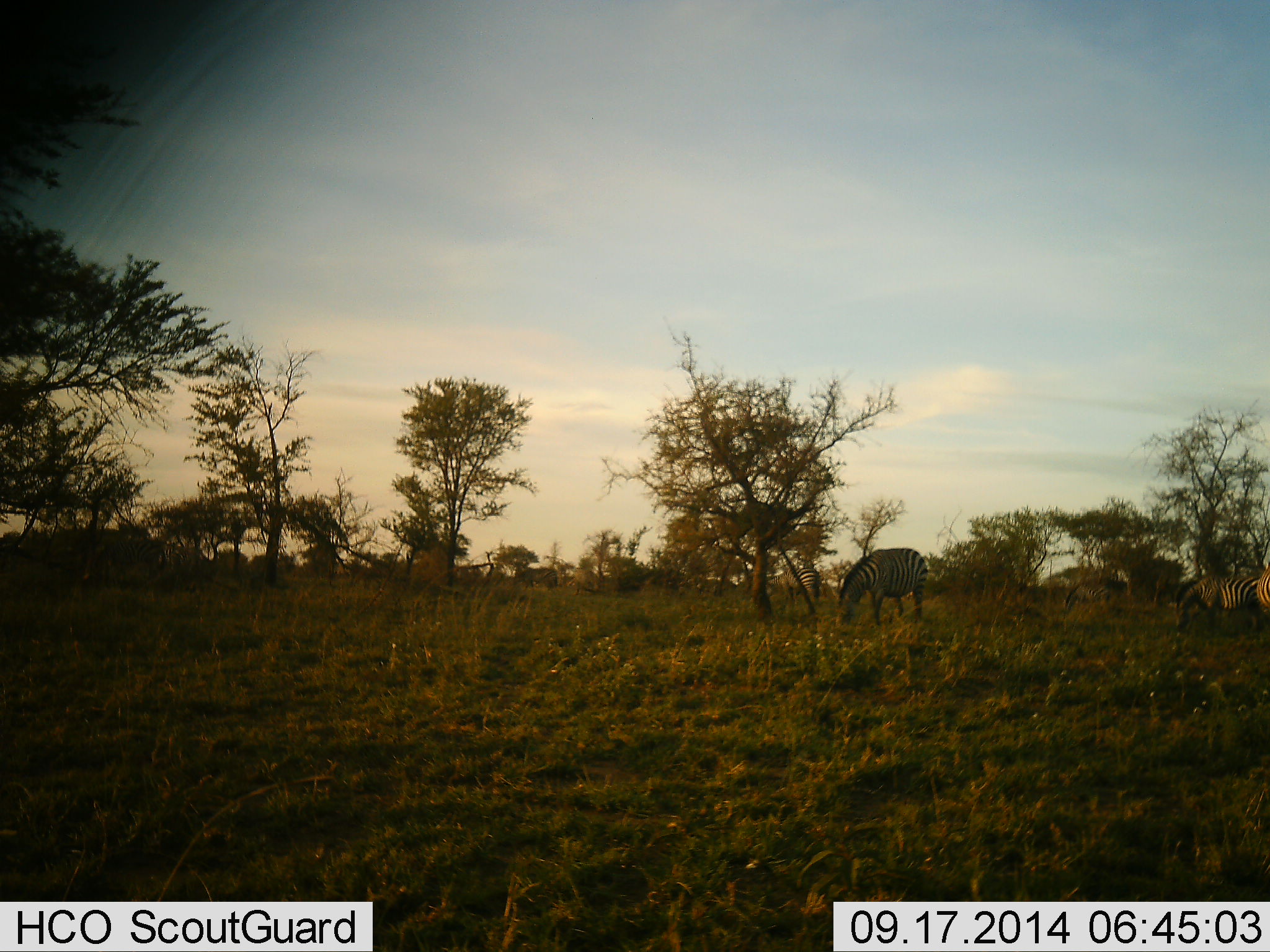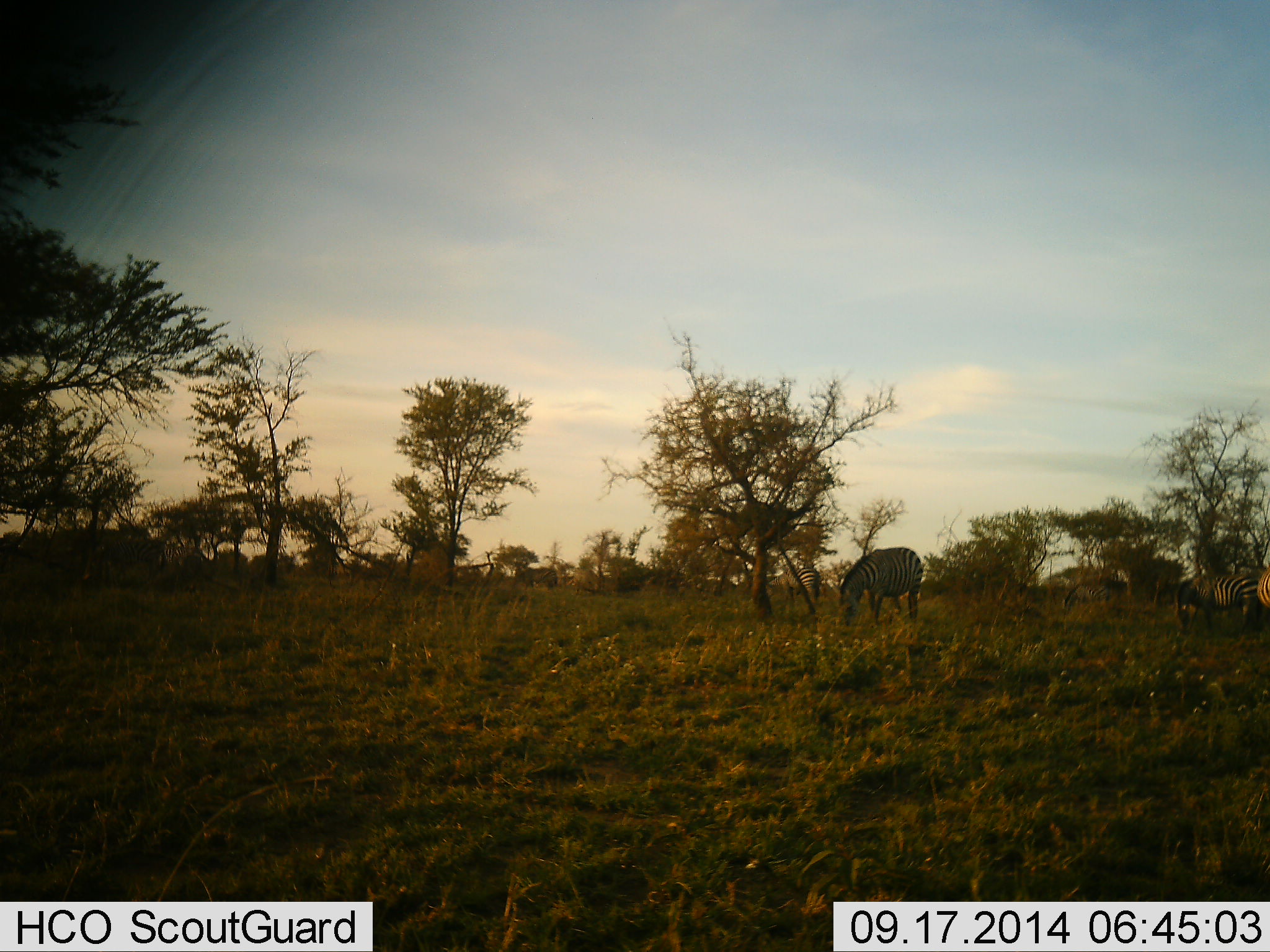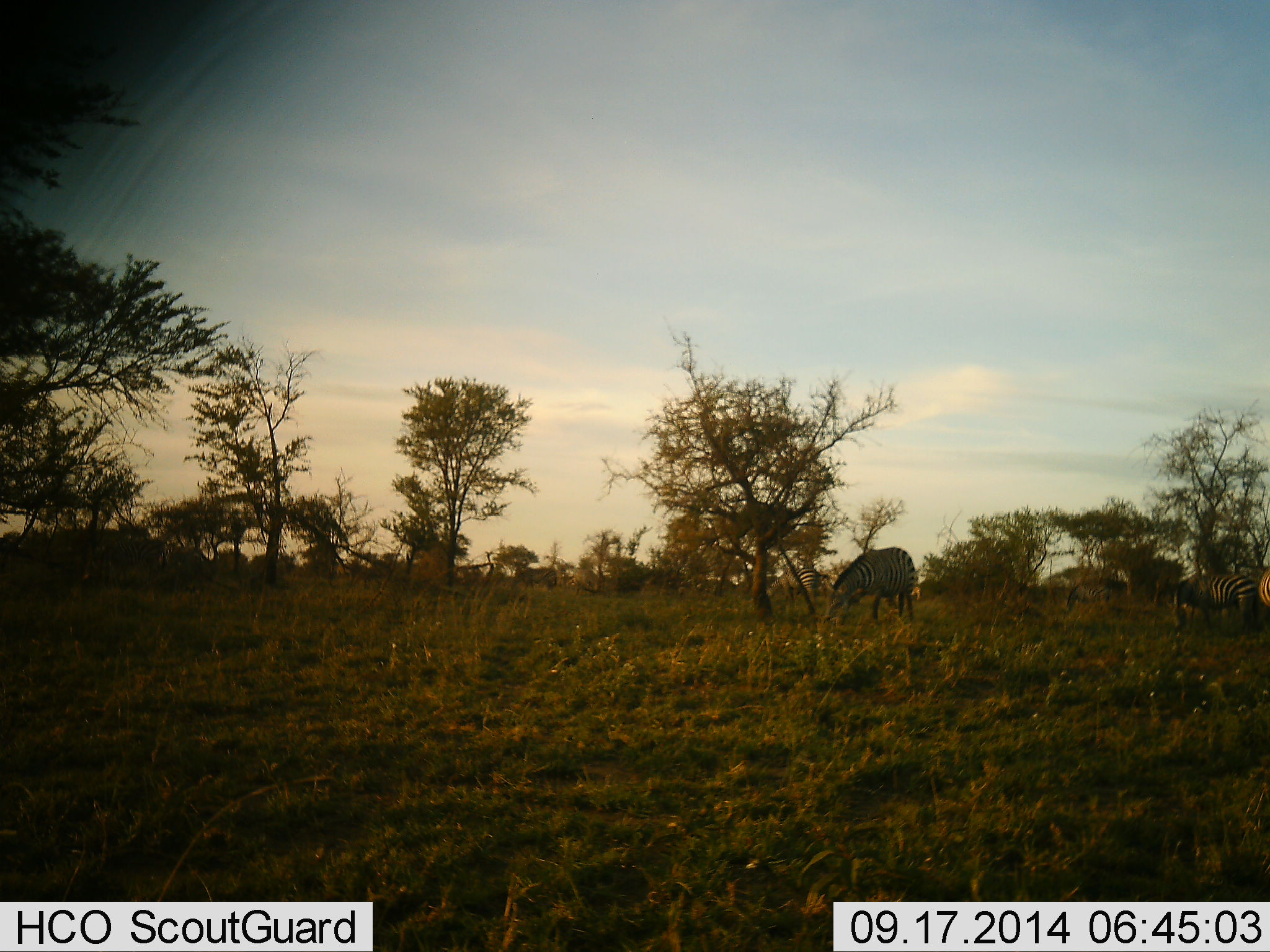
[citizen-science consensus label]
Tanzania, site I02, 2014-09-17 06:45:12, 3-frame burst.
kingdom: Animalia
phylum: Chordata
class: Mammalia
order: Perissodactyla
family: Equidae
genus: Equus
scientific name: Equus quagga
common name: plains zebra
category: zebra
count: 3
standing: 10%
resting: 0%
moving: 20%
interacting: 0%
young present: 10%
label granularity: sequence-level